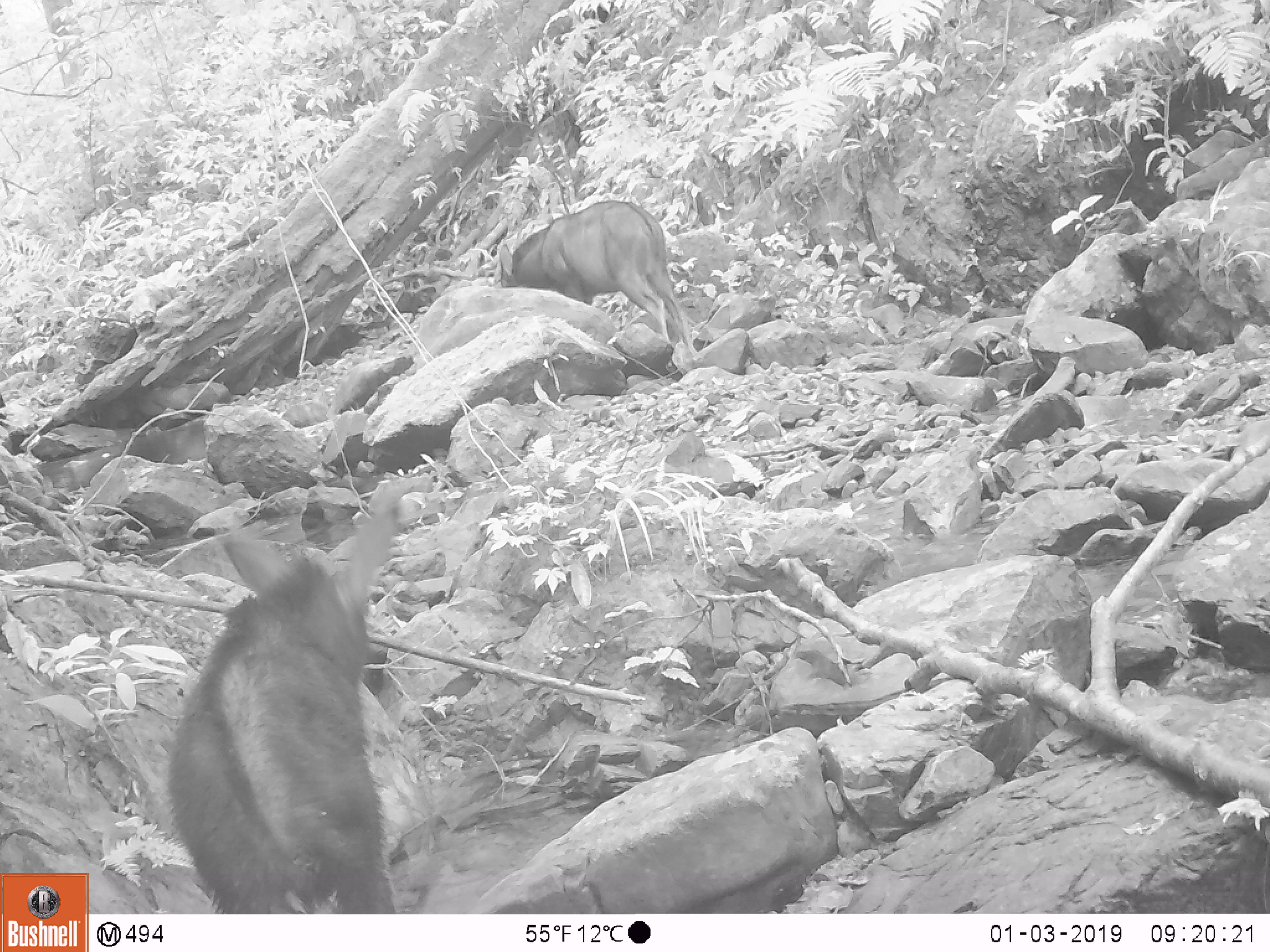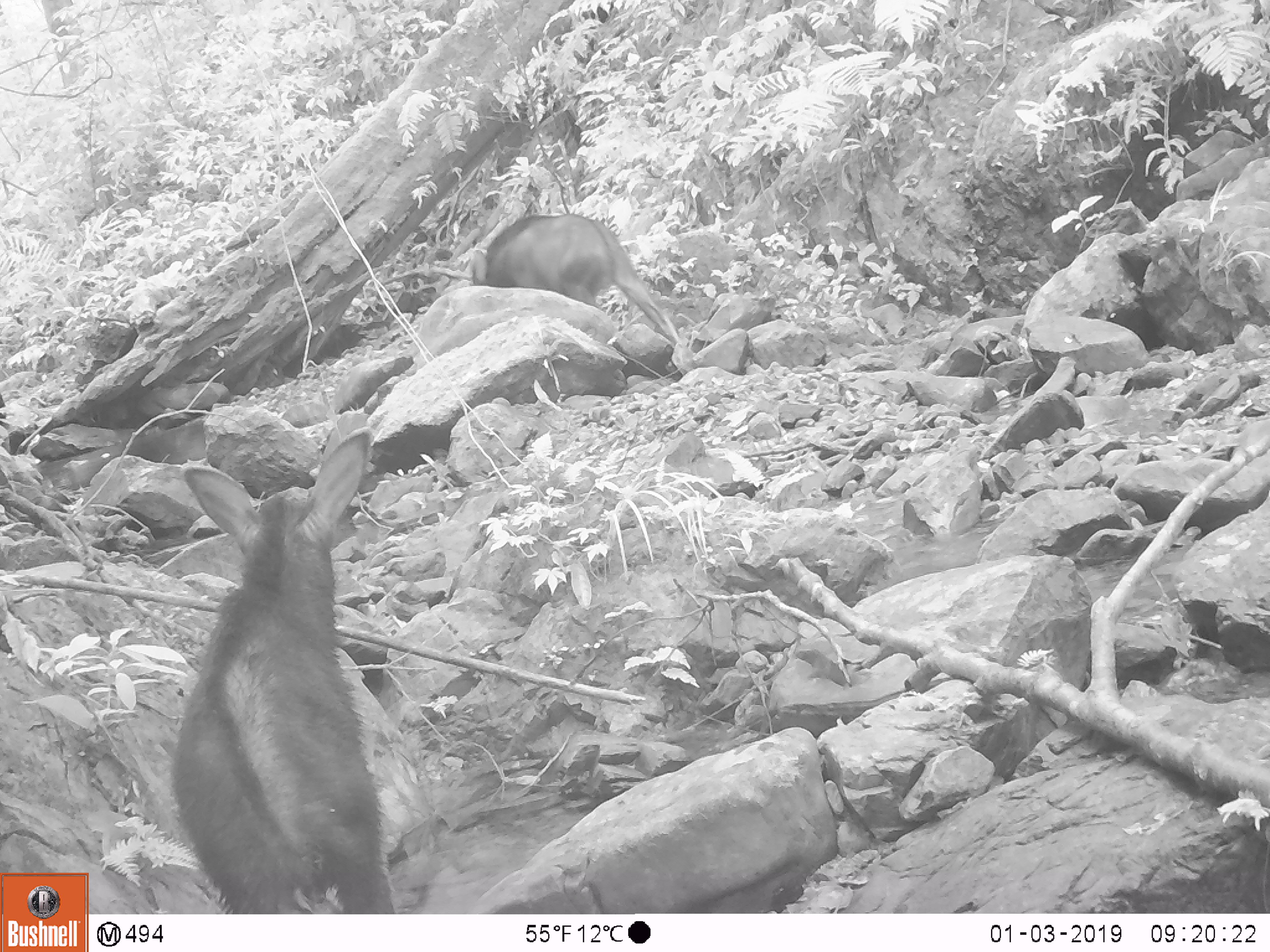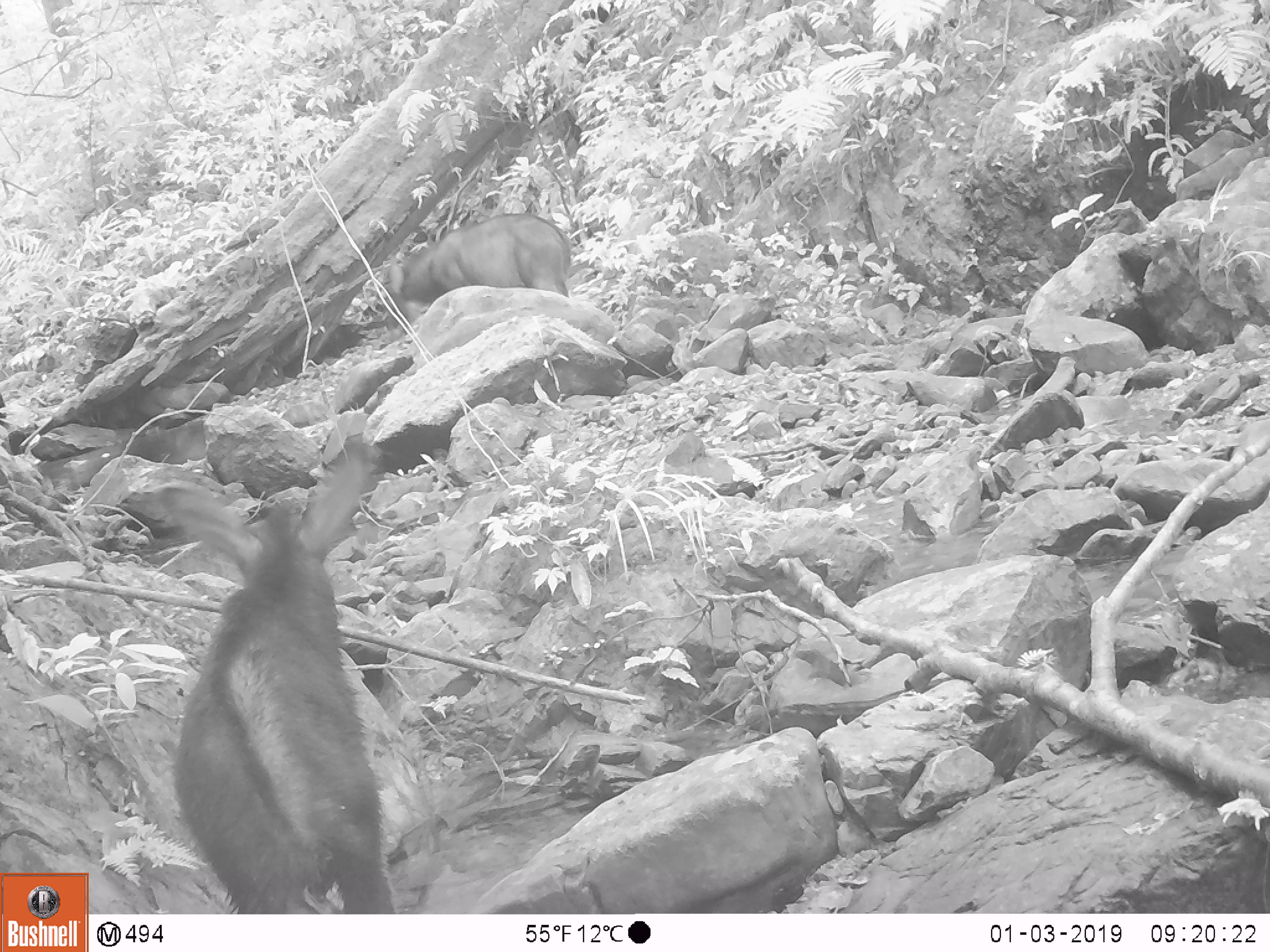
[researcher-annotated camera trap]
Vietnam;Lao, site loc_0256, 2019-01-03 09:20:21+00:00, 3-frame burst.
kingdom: Animalia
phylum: Chordata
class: Mammalia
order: Artiodactyla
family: Bovidae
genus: Capricornis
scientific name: Capricornis sumatraensis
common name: chinese serow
Chinese serow (Capricornis sumatraensis). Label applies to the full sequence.